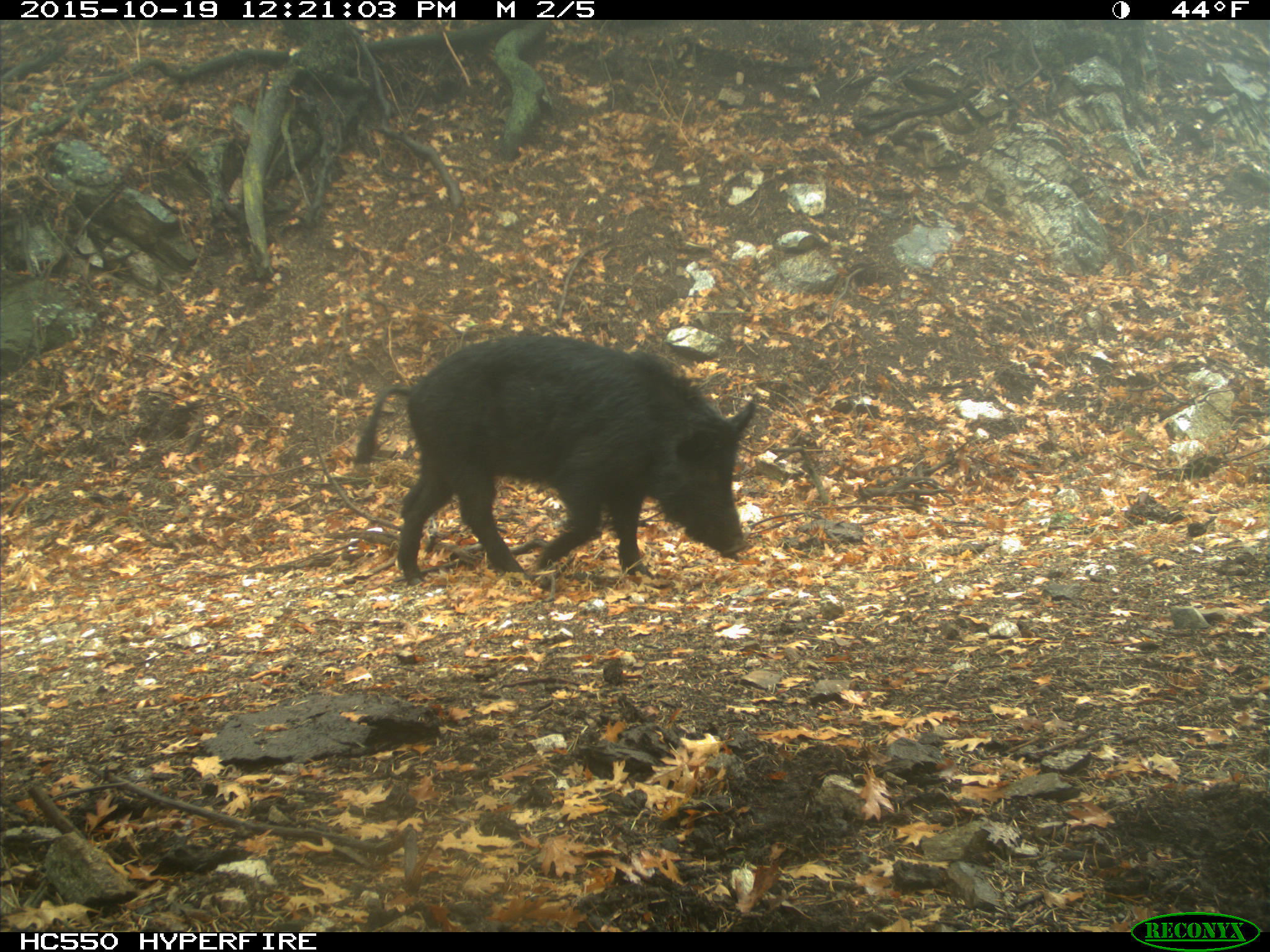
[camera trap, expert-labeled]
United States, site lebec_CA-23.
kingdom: Animalia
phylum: Chordata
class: Mammalia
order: Artiodactyla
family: Suidae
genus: Sus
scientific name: Sus scrofa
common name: wild boar